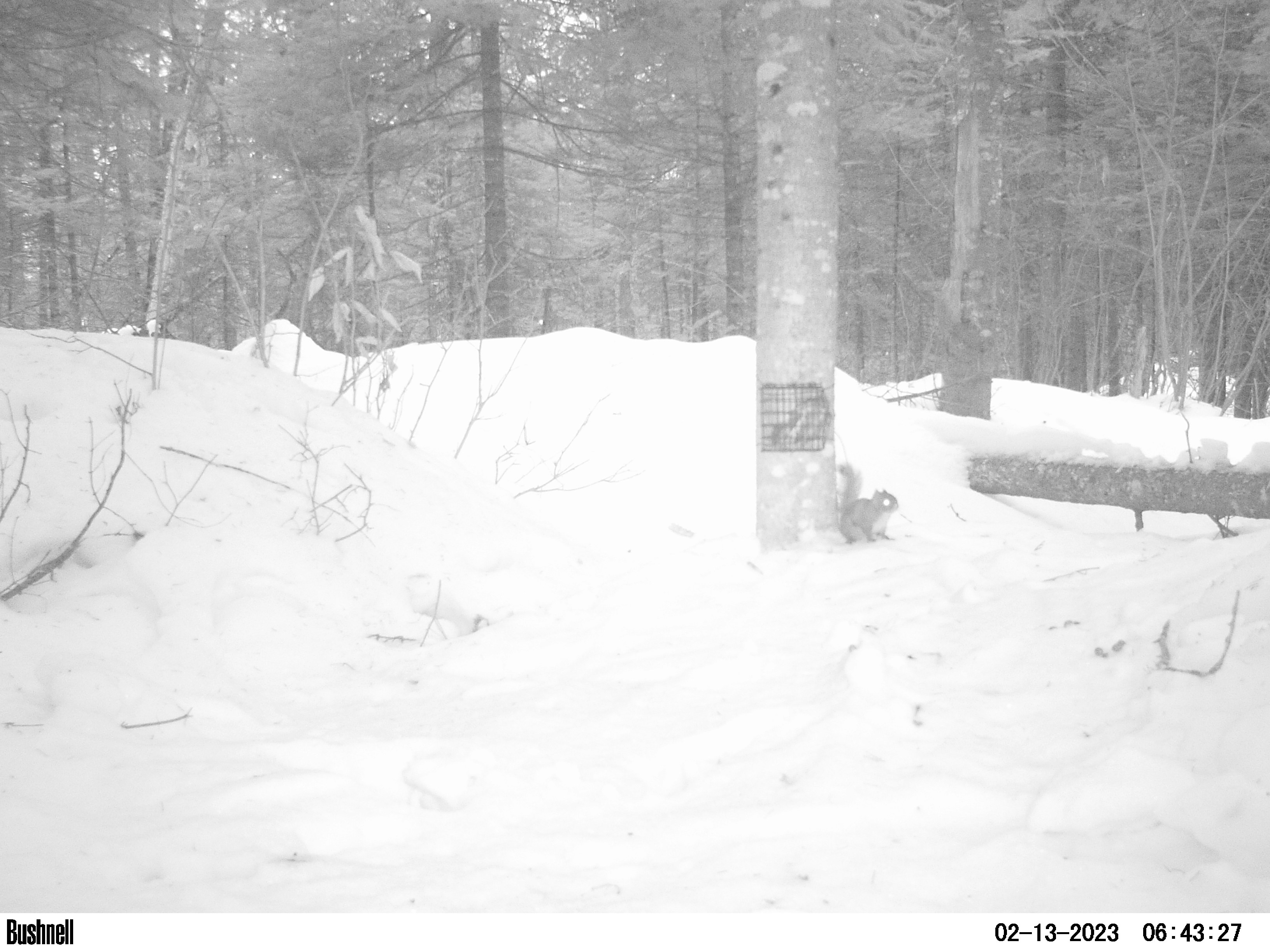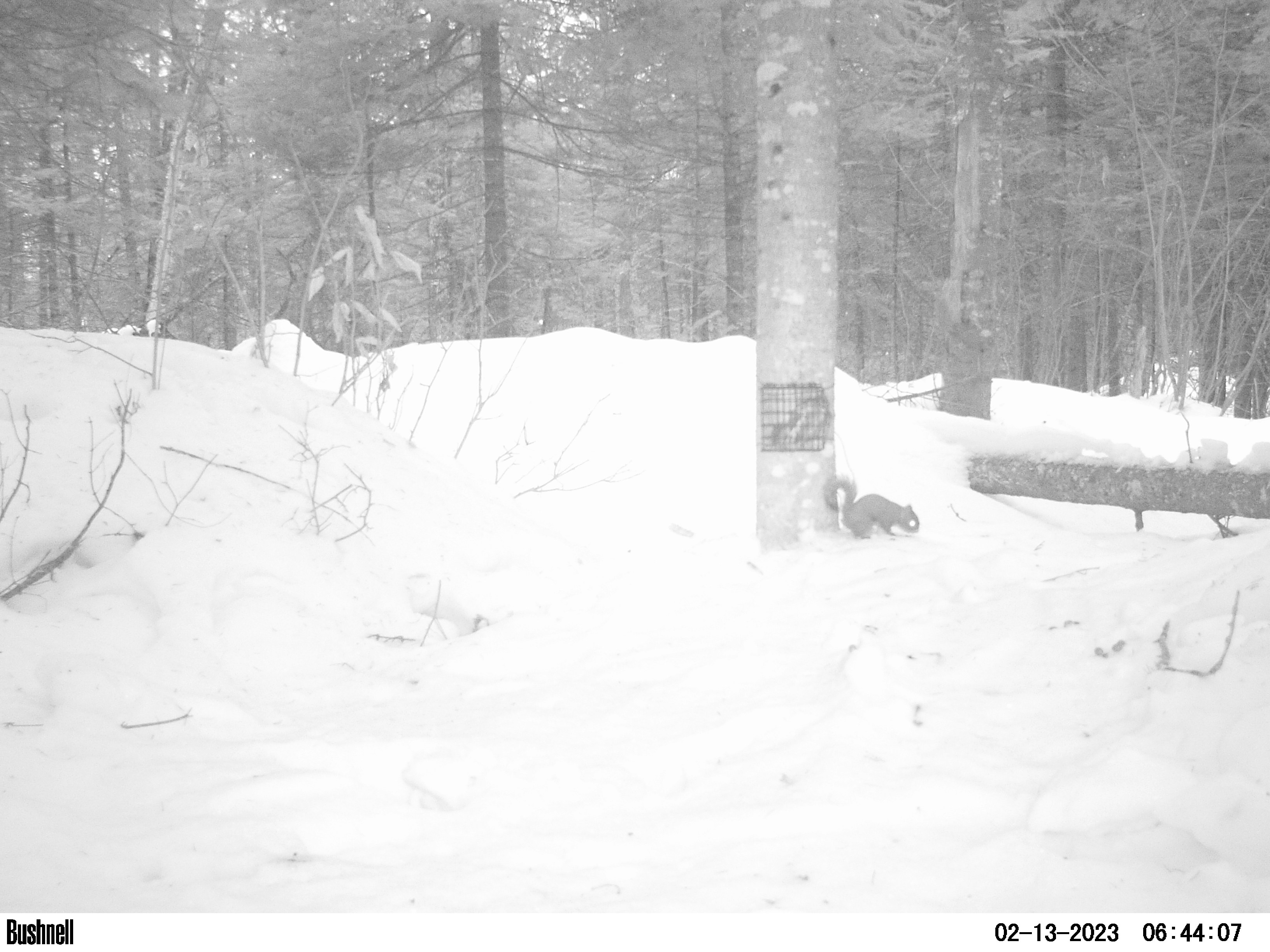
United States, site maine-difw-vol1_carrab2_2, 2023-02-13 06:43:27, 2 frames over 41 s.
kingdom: Animalia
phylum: Chordata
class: Mammalia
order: Rodentia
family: Sciuridae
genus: Tamiasciurus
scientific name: Tamiasciurus hudsonicus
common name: red squirrel